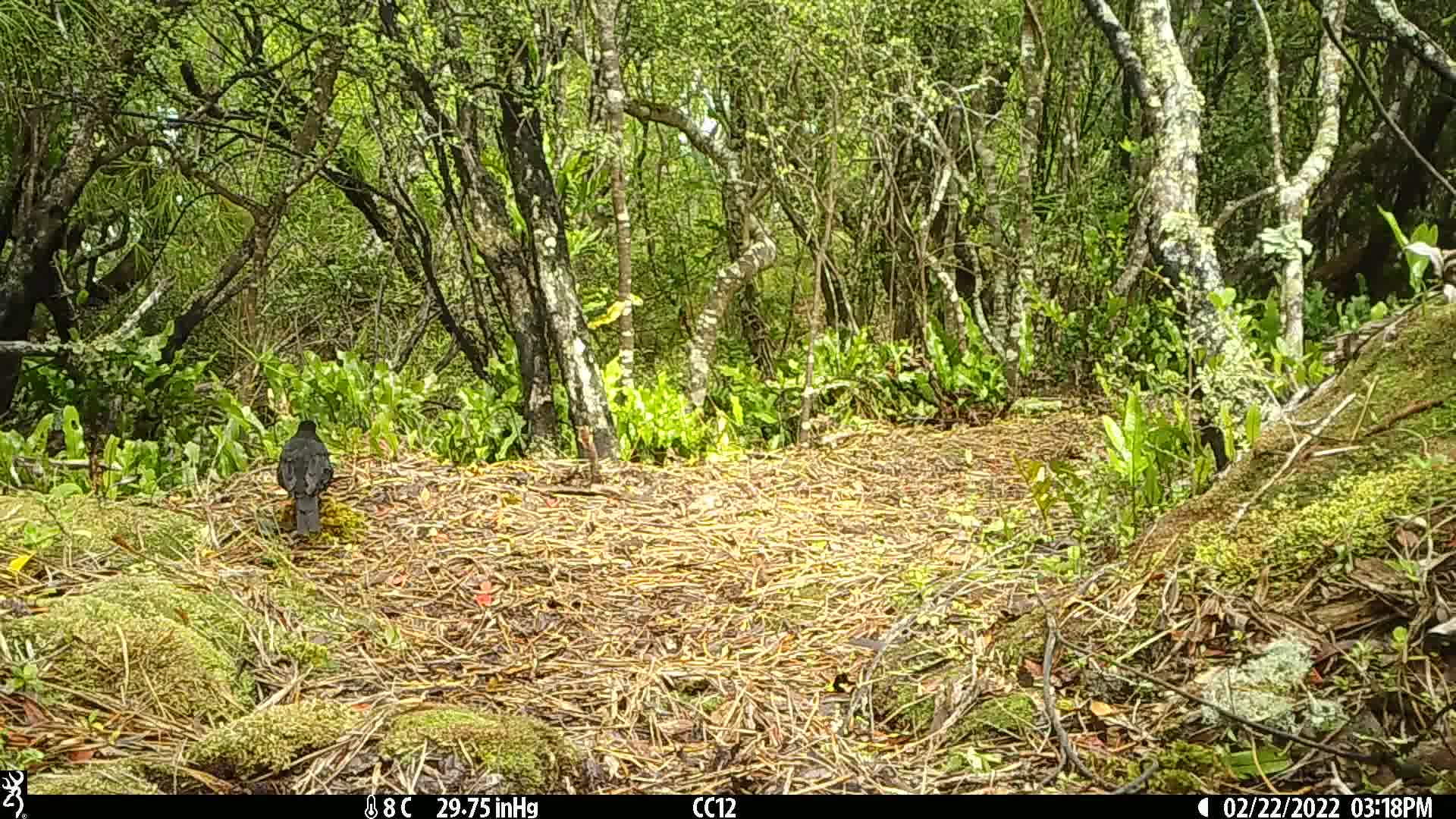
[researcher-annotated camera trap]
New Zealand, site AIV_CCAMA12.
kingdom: Animalia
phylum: Chordata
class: Aves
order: Passeriformes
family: Turdidae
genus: Turdus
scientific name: Turdus merula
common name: eurasian blackbird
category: blackbird